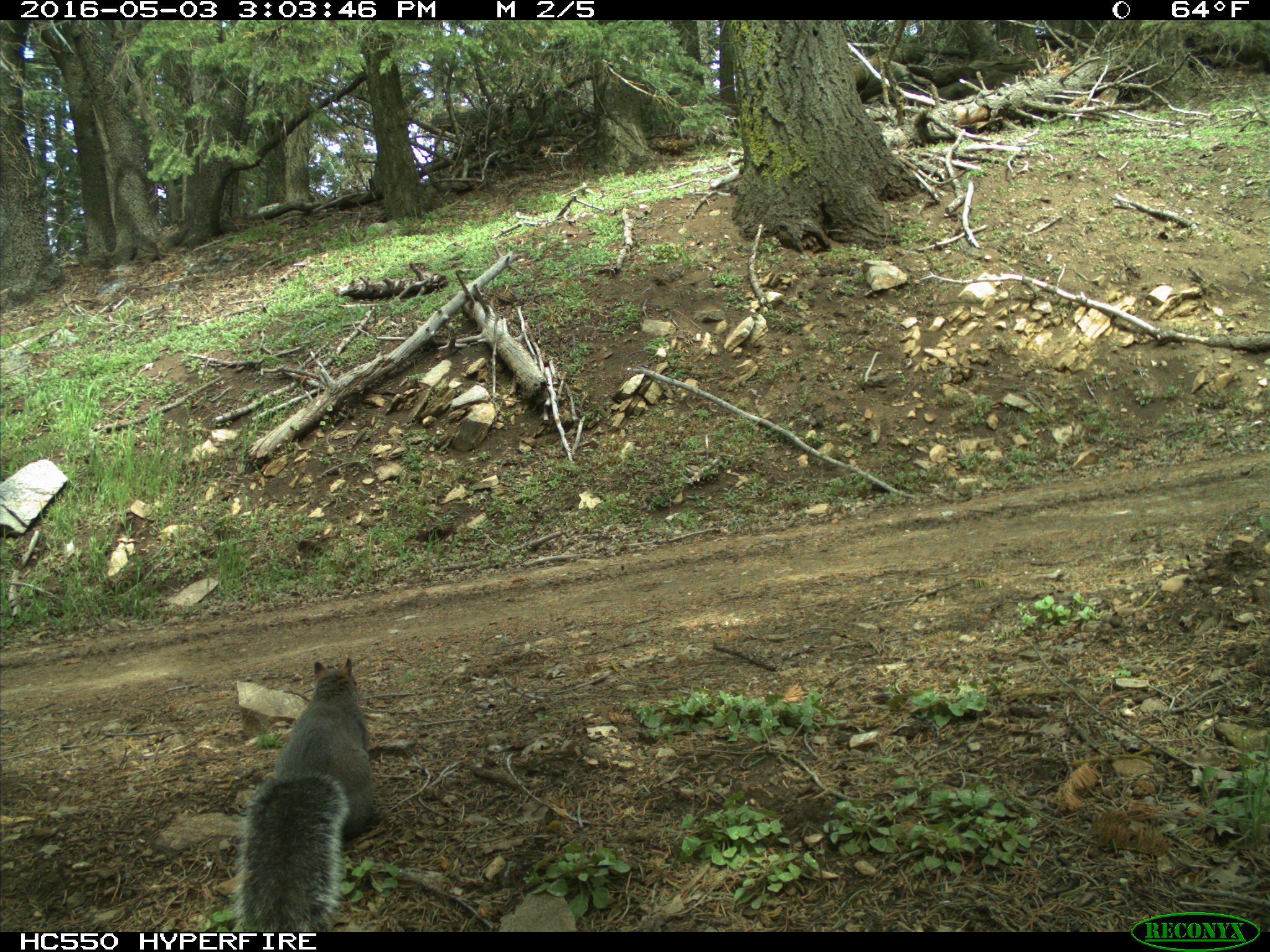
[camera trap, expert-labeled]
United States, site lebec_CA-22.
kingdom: Animalia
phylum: Chordata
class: Mammalia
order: Rodentia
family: Sciuridae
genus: Sciurus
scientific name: Sciurus carolinensis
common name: eastern gray squirrel